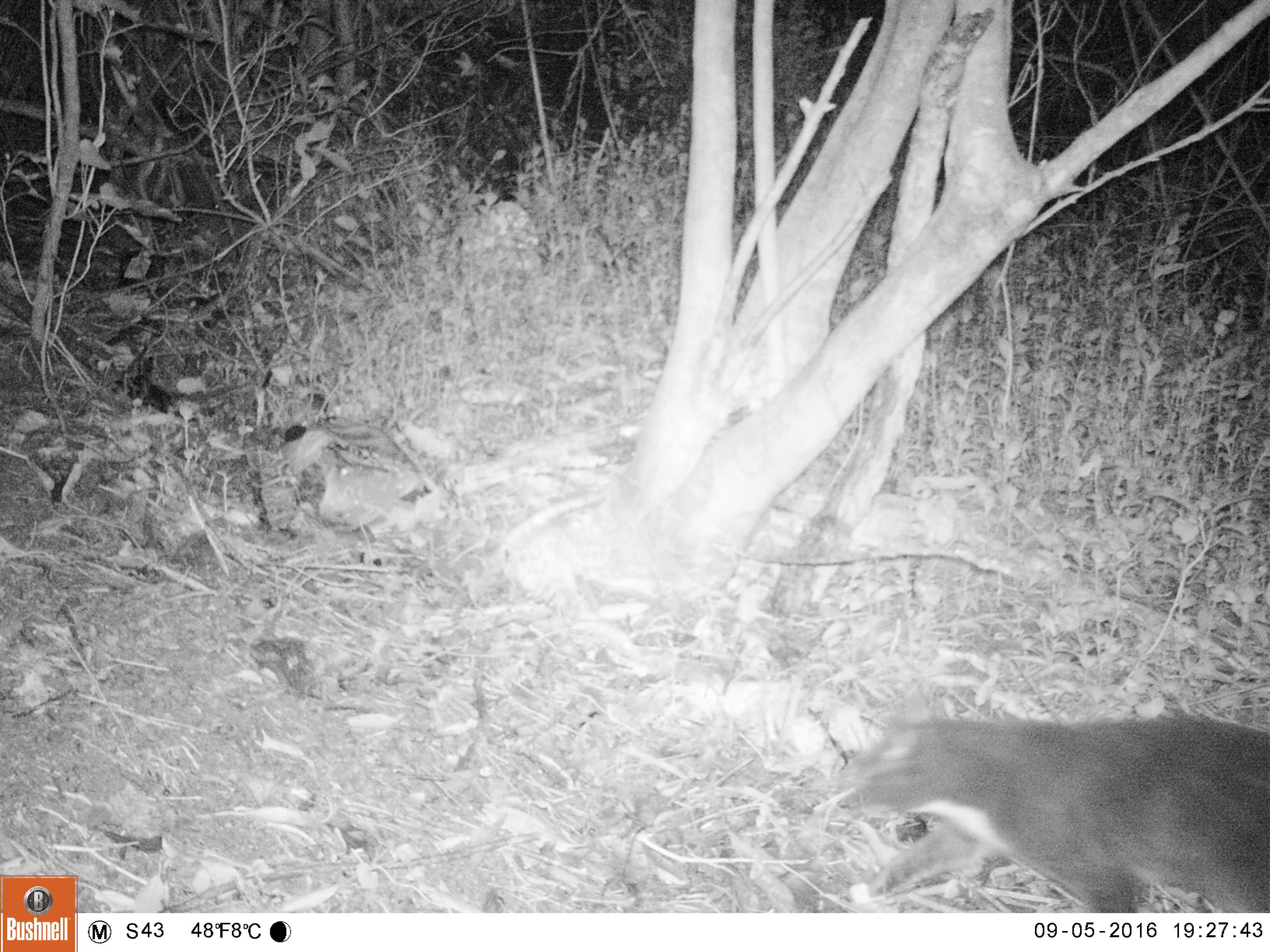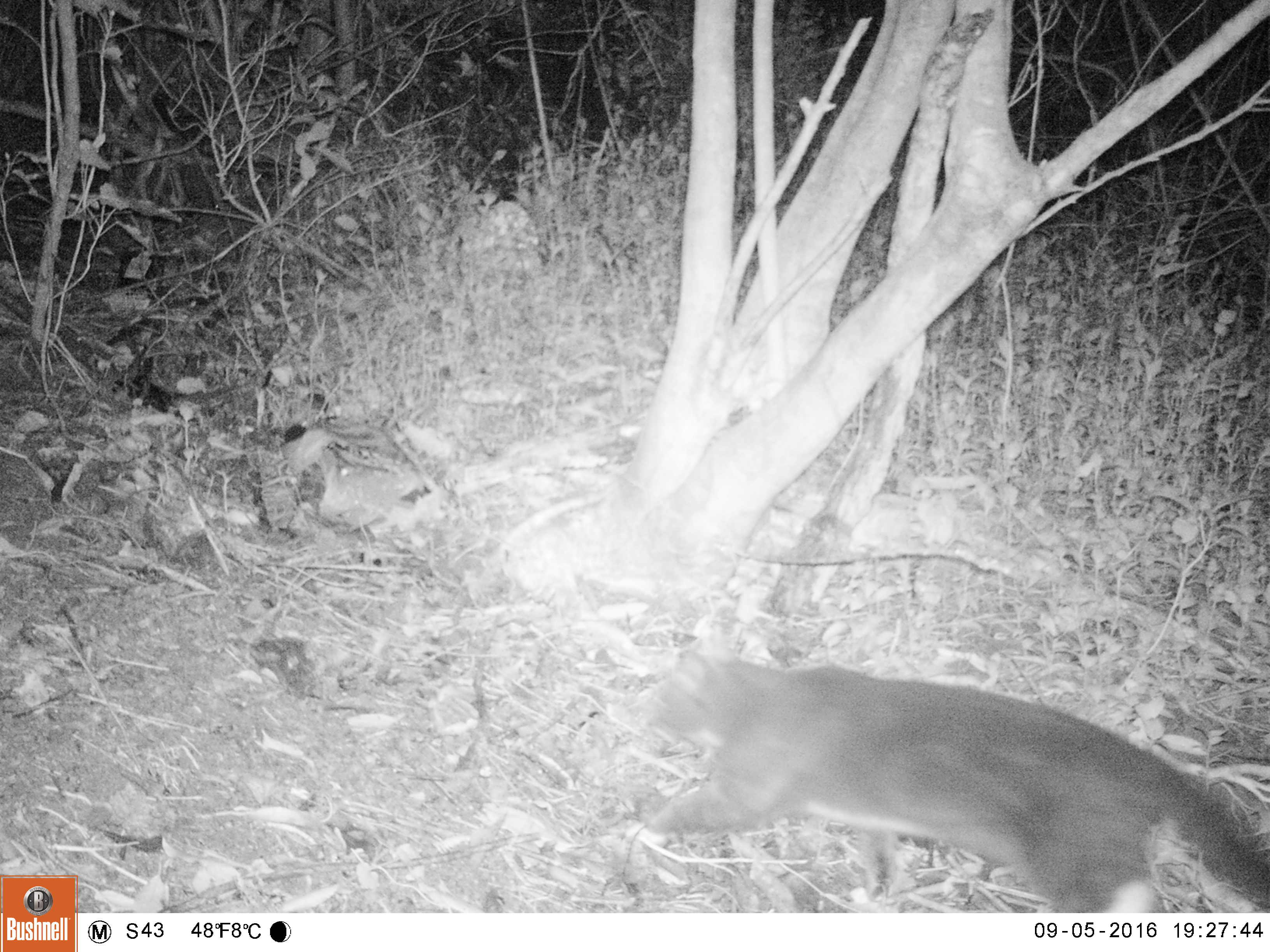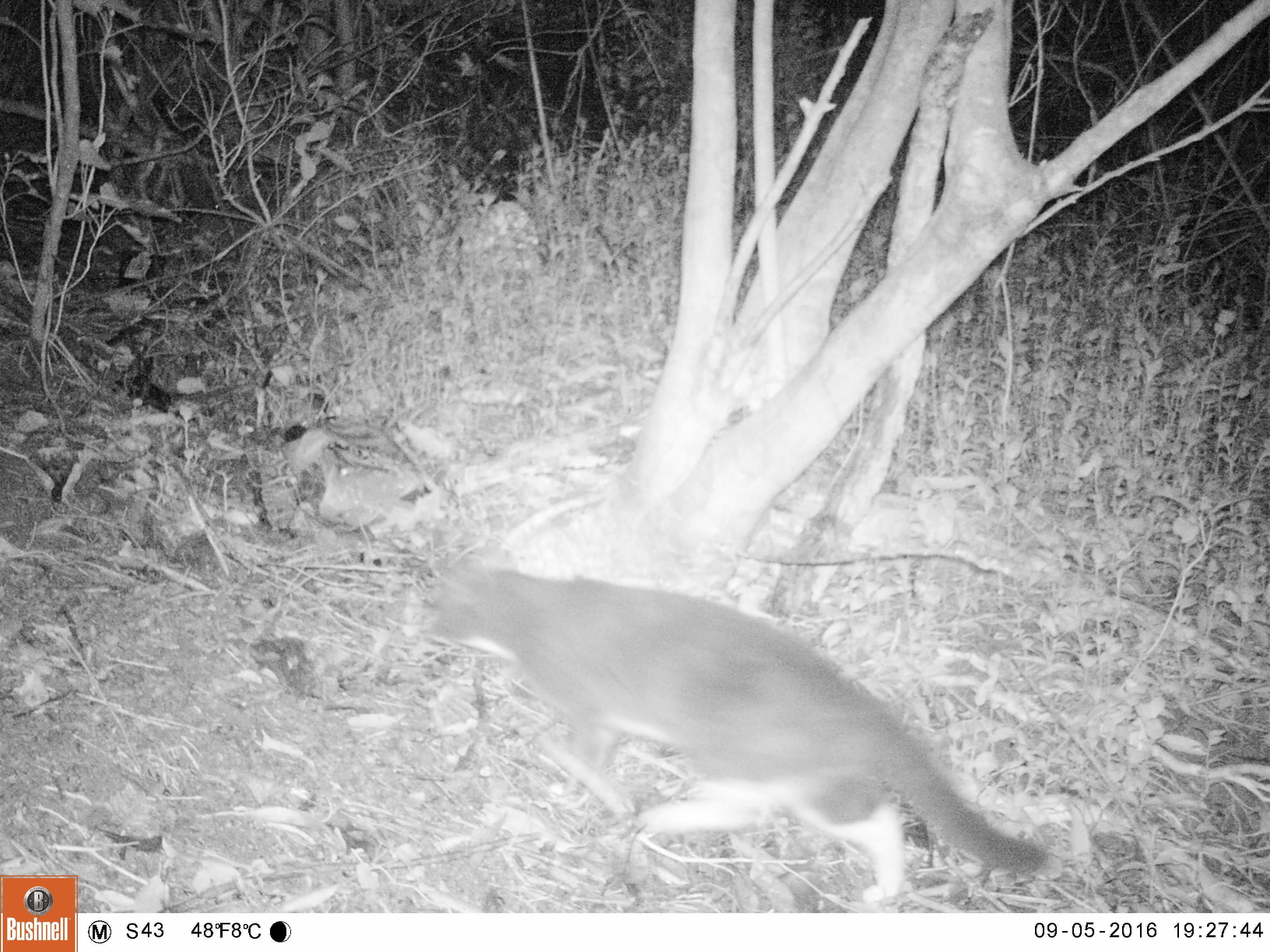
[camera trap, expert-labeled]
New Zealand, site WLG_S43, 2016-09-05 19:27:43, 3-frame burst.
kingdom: Animalia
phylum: Chordata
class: Mammalia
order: Carnivora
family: Felidae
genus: Felis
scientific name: Felis catus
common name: domestic cat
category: cat